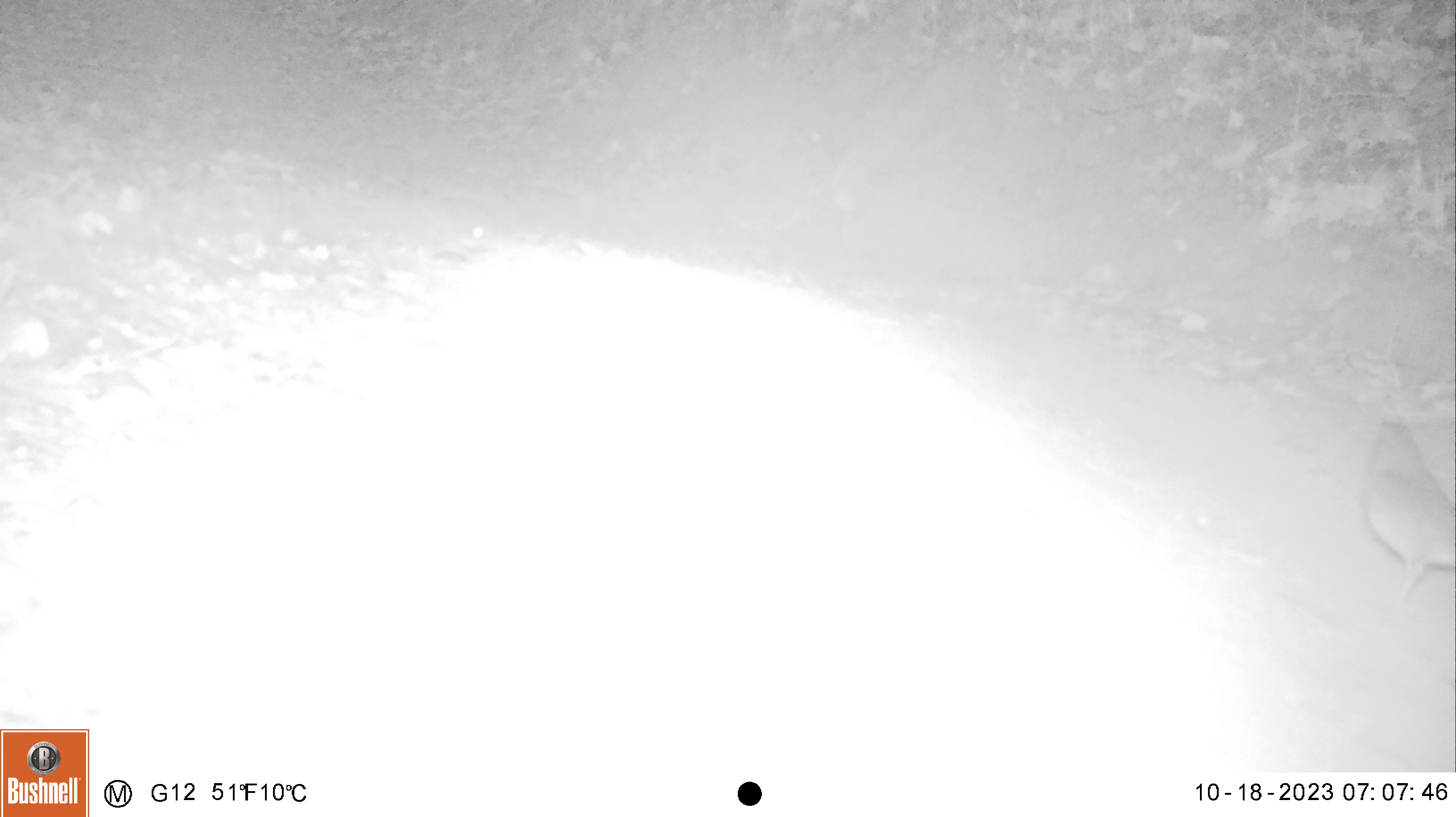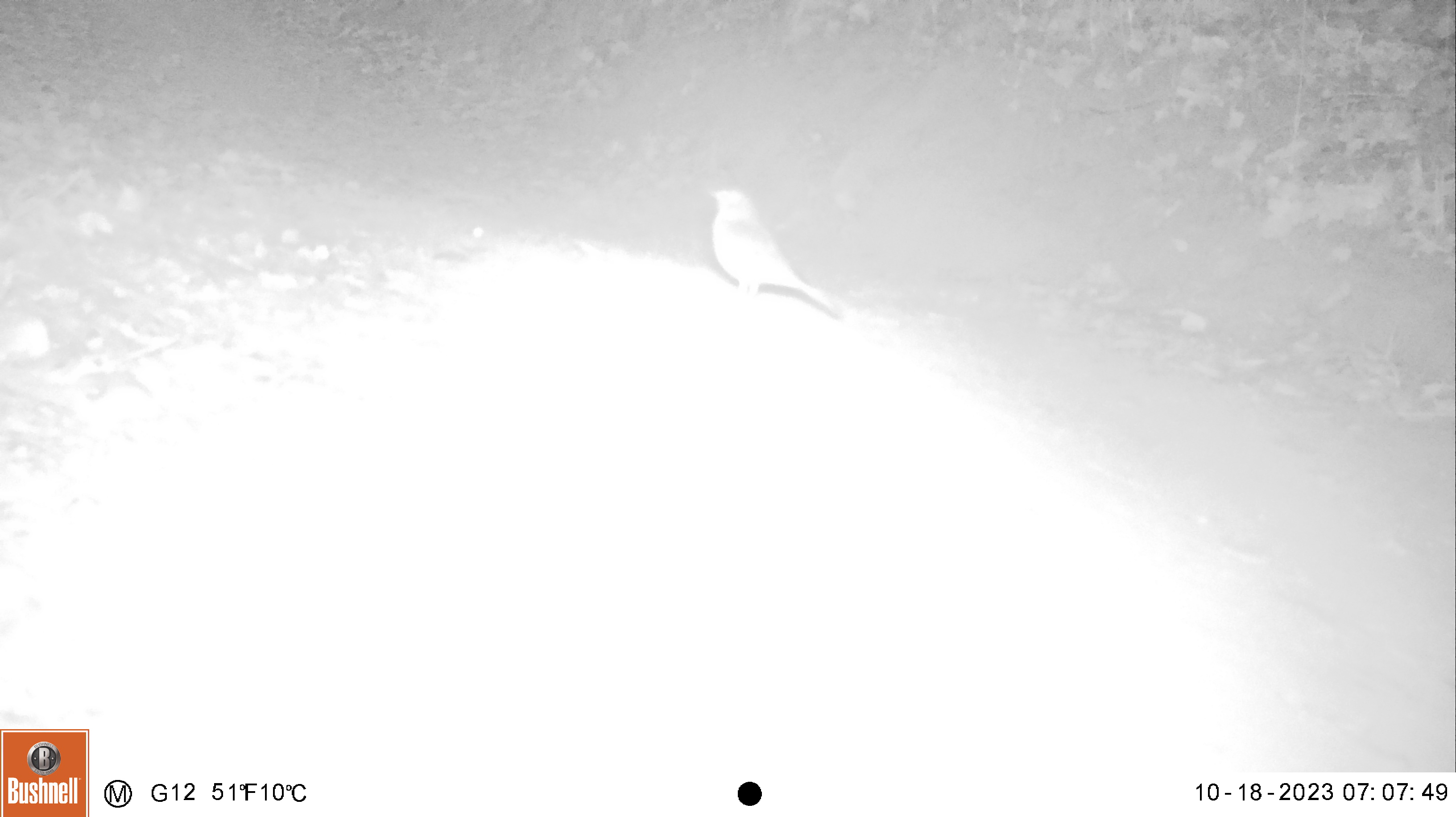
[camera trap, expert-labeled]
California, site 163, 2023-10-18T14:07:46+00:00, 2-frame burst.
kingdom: Animalia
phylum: Chordata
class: Aves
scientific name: Aves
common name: bird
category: unknown bird